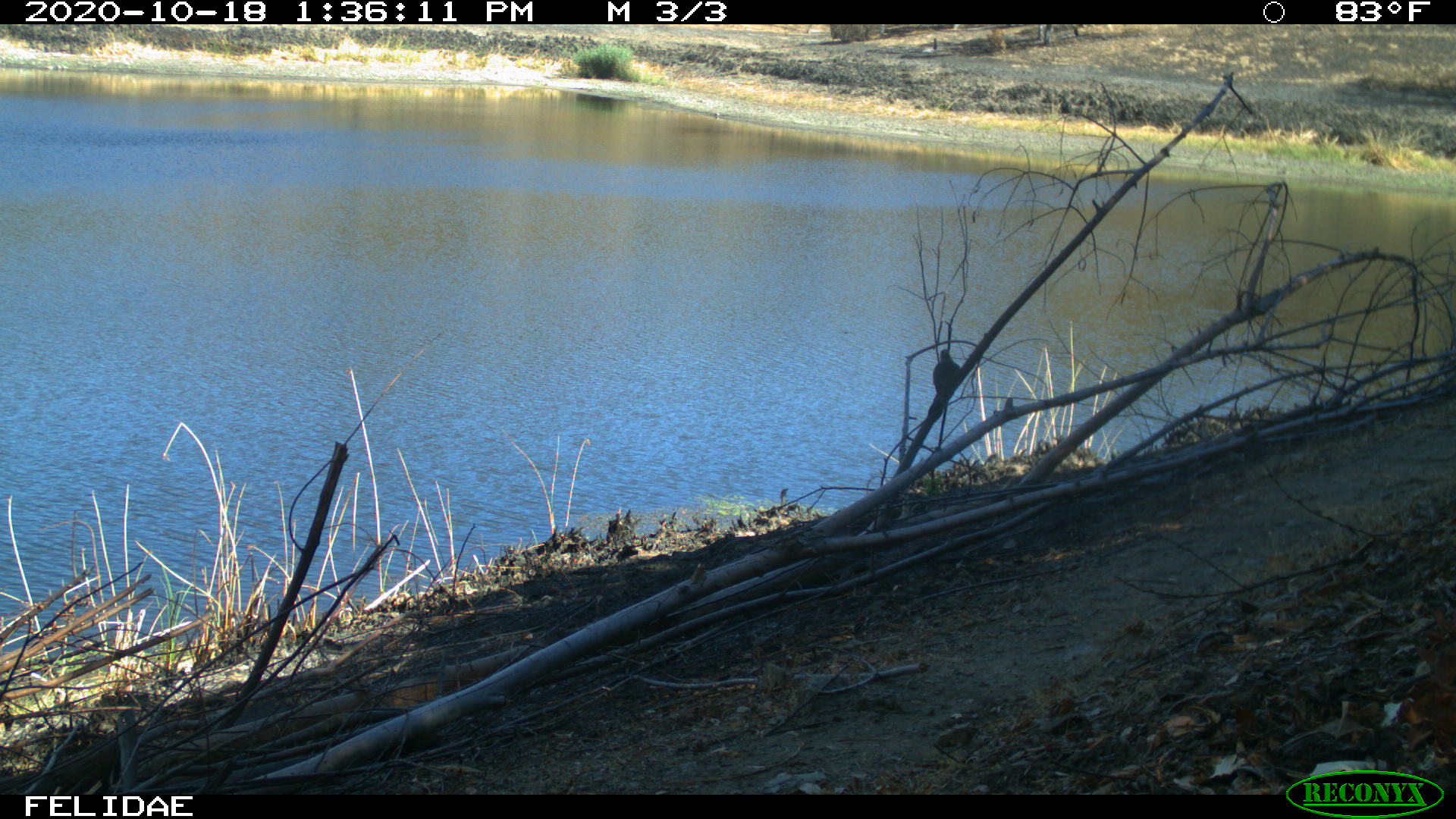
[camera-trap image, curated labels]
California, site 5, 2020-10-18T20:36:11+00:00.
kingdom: Animalia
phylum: Chordata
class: Aves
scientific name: Aves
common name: bird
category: unknown bird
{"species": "unknown bird (bird) (Aves)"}